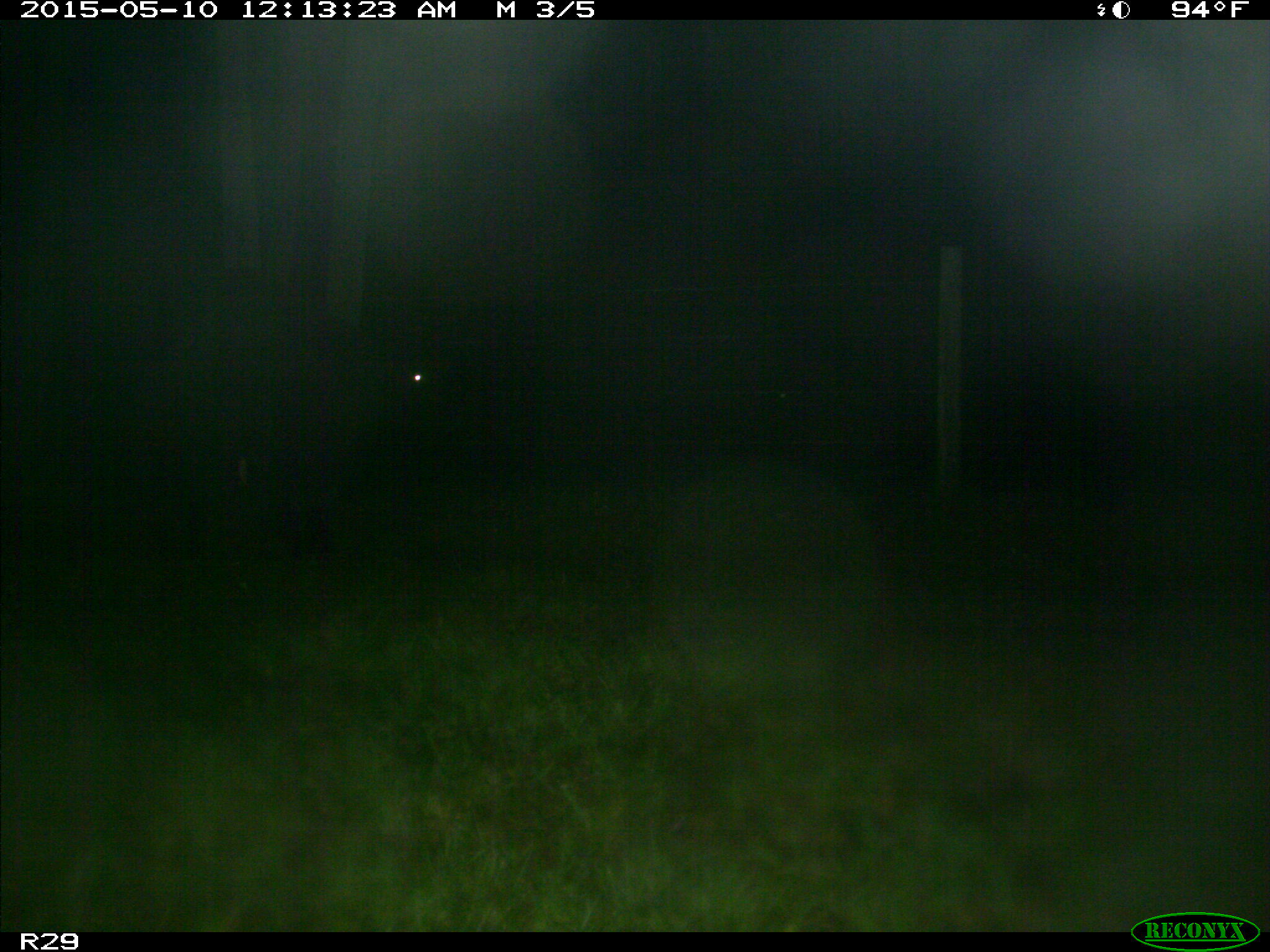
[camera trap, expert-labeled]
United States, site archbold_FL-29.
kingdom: Animalia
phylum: Chordata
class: Mammalia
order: Artiodactyla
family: Bovidae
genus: Bos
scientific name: Bos taurus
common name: domestic cow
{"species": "Bos taurus (domestic cow)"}